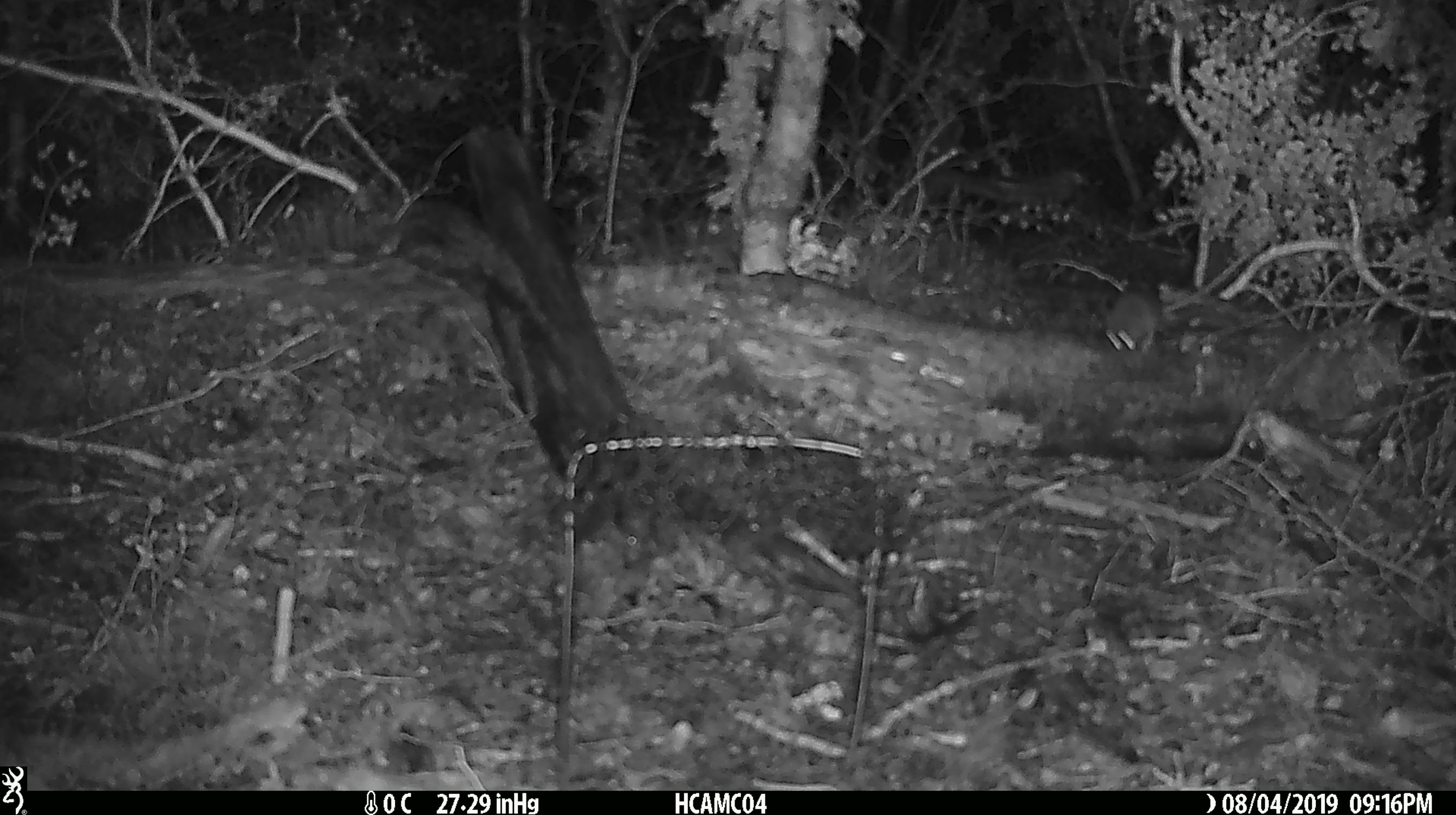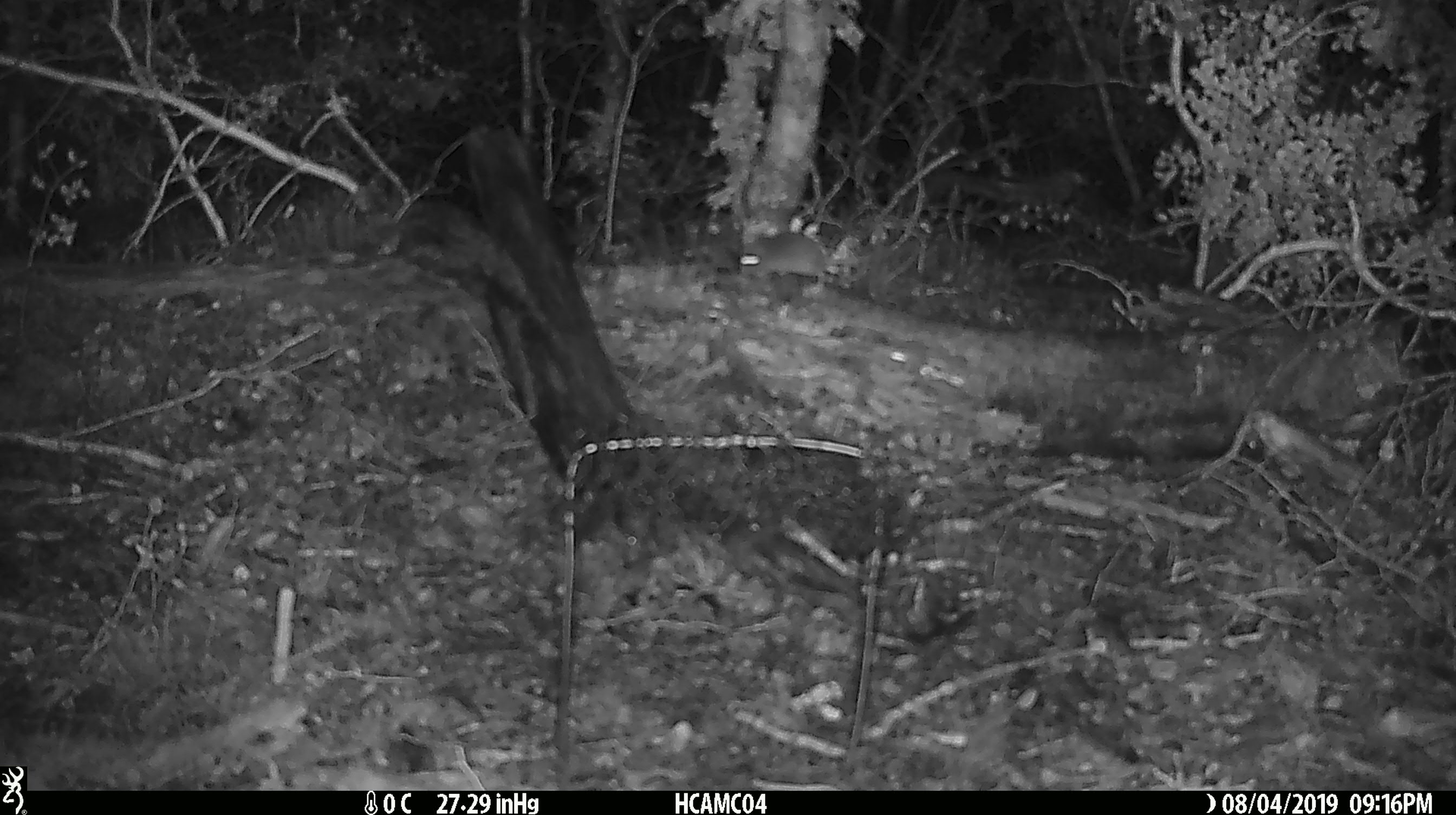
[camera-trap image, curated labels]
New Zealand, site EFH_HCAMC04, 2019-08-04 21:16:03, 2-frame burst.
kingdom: Animalia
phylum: Chordata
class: Mammalia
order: Rodentia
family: Muridae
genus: Mus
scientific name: Mus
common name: mouse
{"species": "mouse (Mus)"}